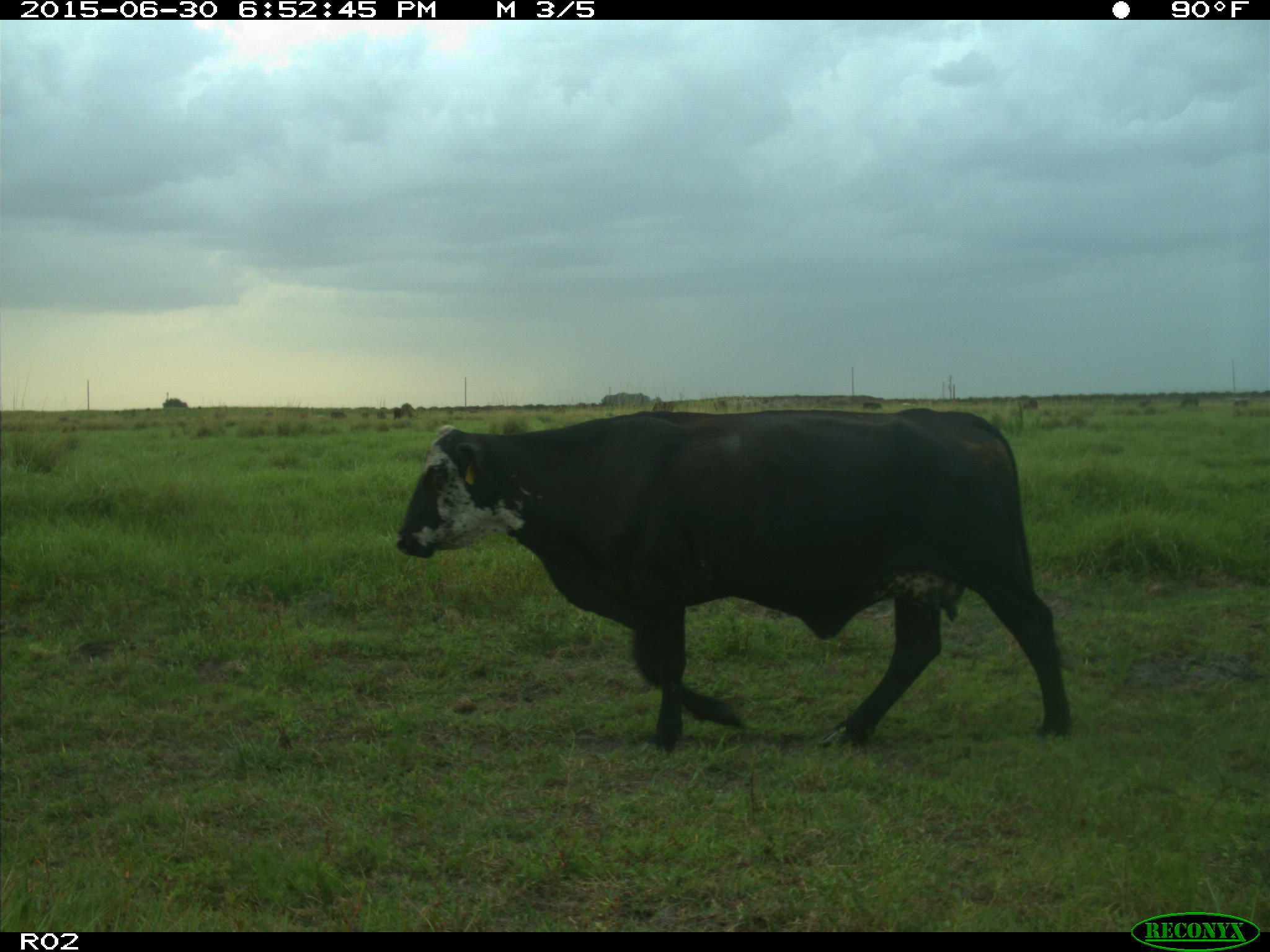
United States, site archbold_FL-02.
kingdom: Animalia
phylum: Chordata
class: Mammalia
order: Artiodactyla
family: Bovidae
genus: Bos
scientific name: Bos taurus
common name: domestic cow